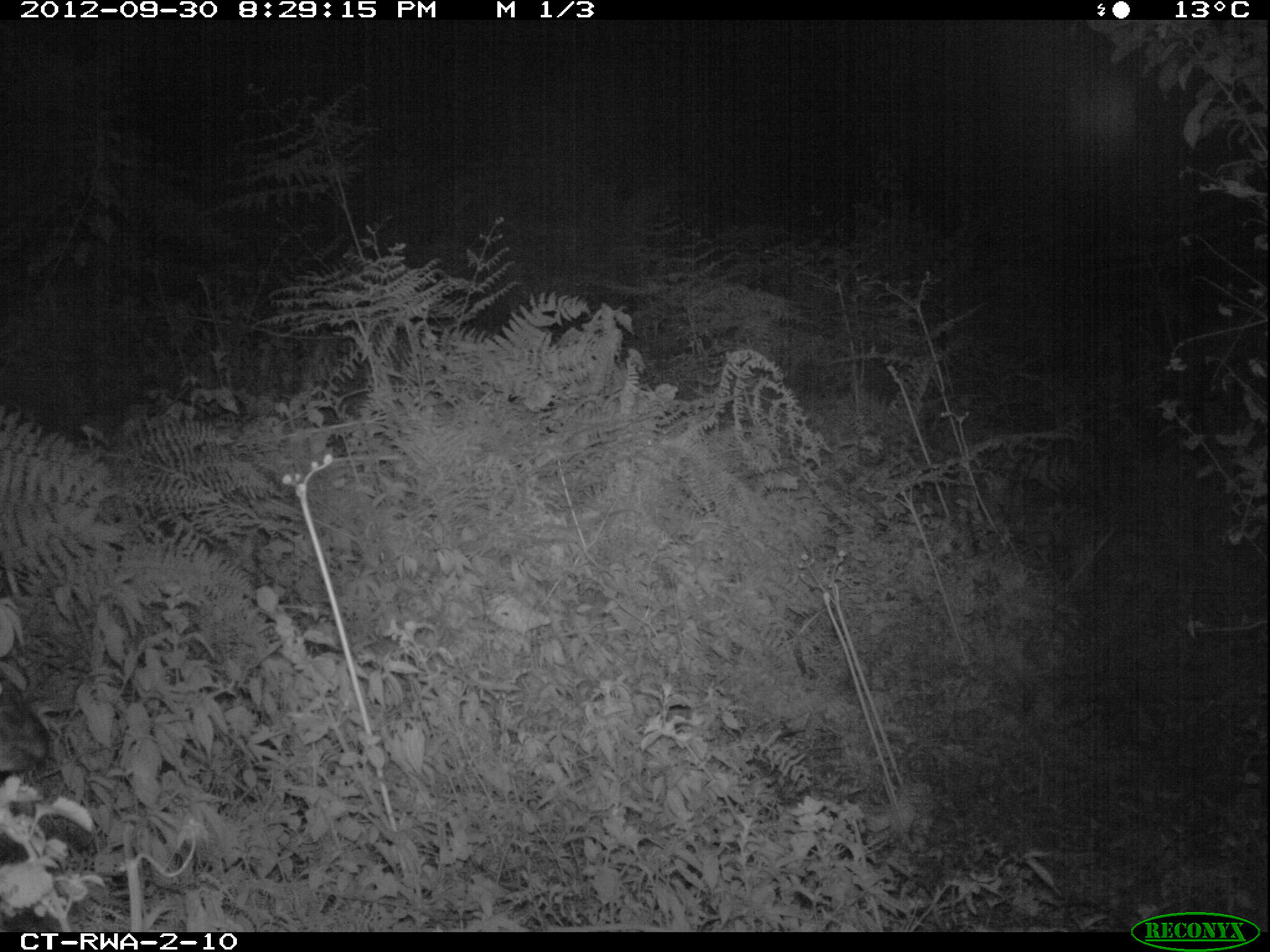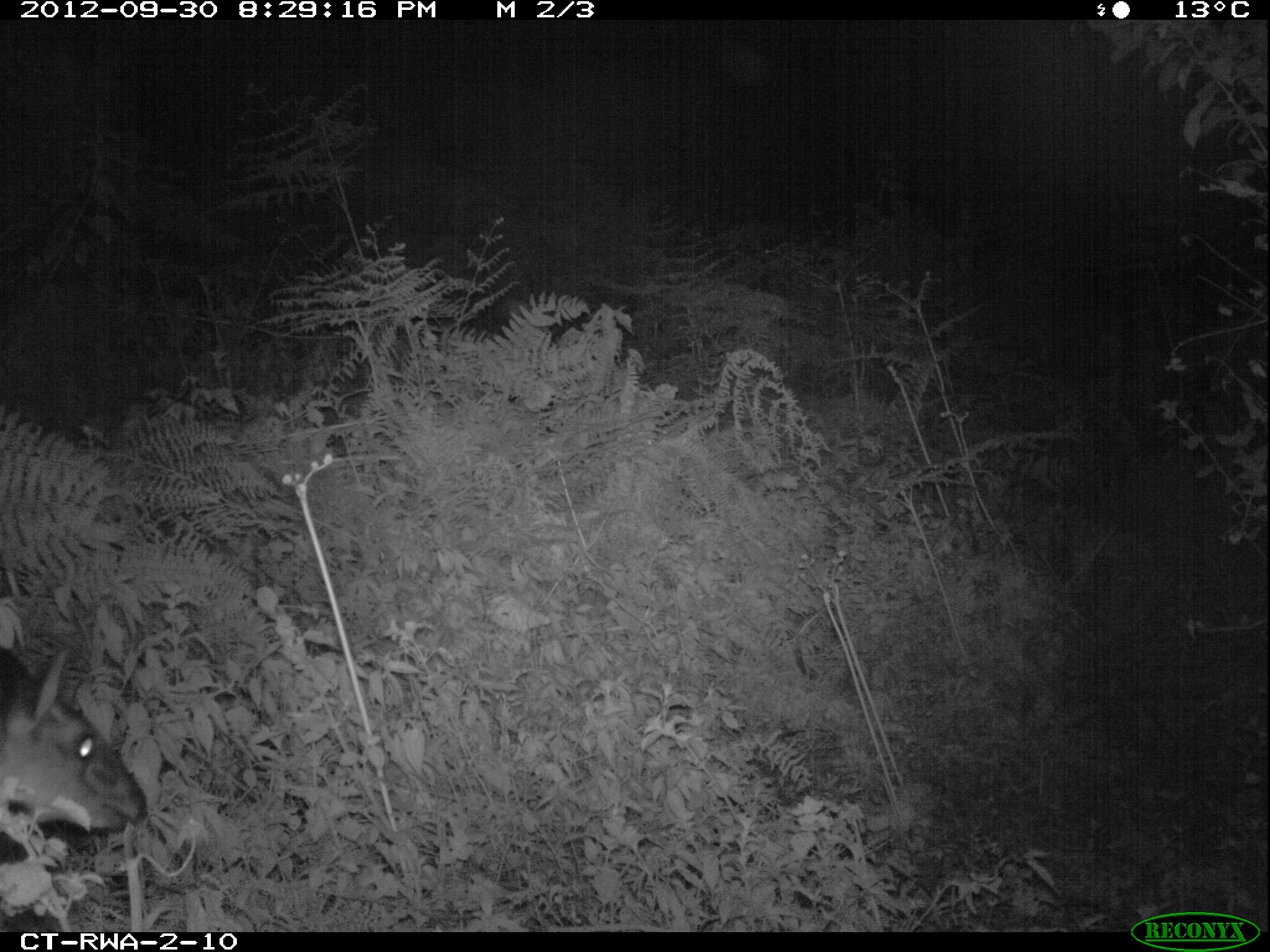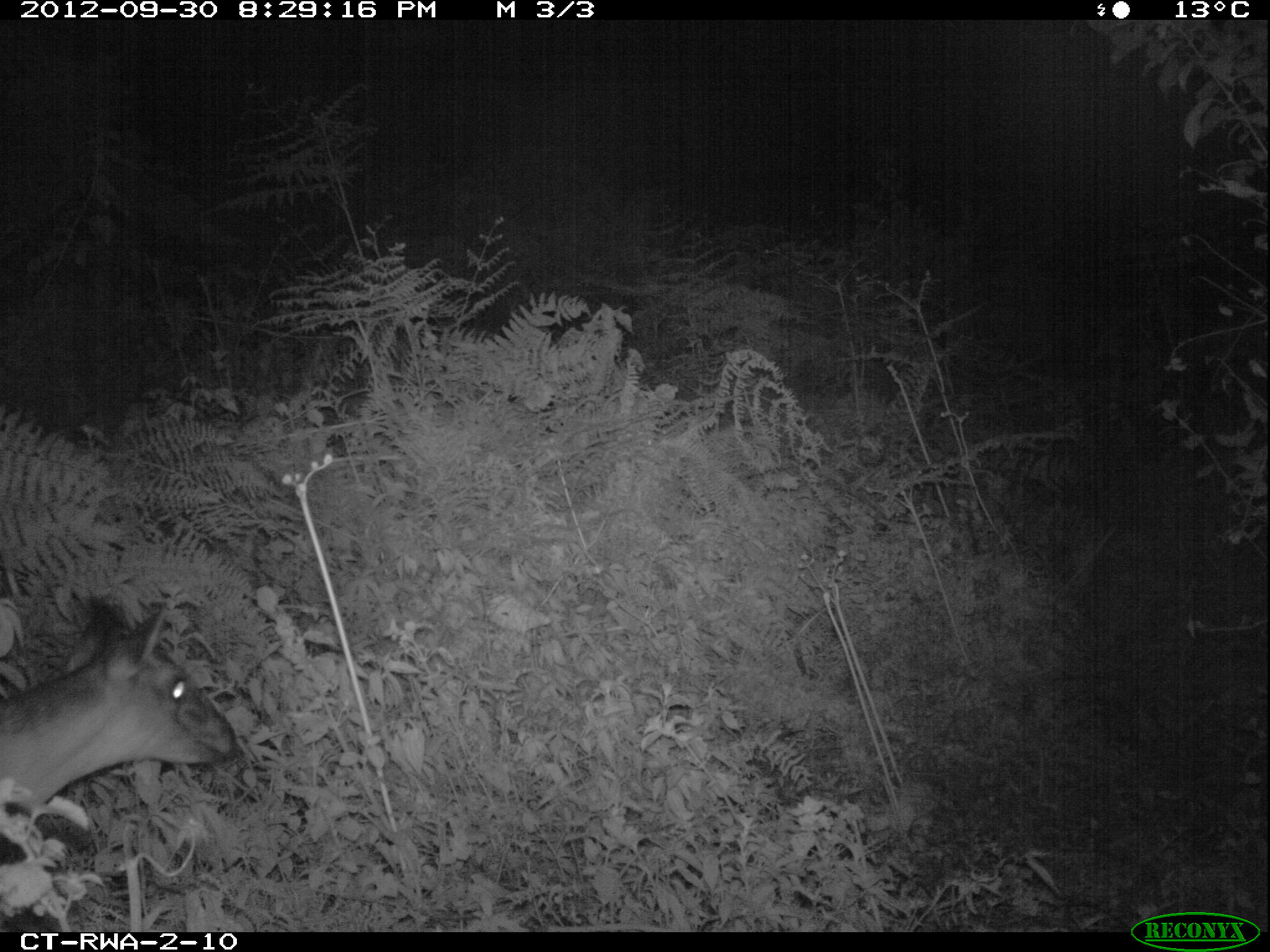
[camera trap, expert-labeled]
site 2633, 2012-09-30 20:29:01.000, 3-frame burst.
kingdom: Animalia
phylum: Chordata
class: Mammalia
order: Artiodactyla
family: Bovidae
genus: Cephalophus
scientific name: Cephalophus nigrifrons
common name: black-fronted duiker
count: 1